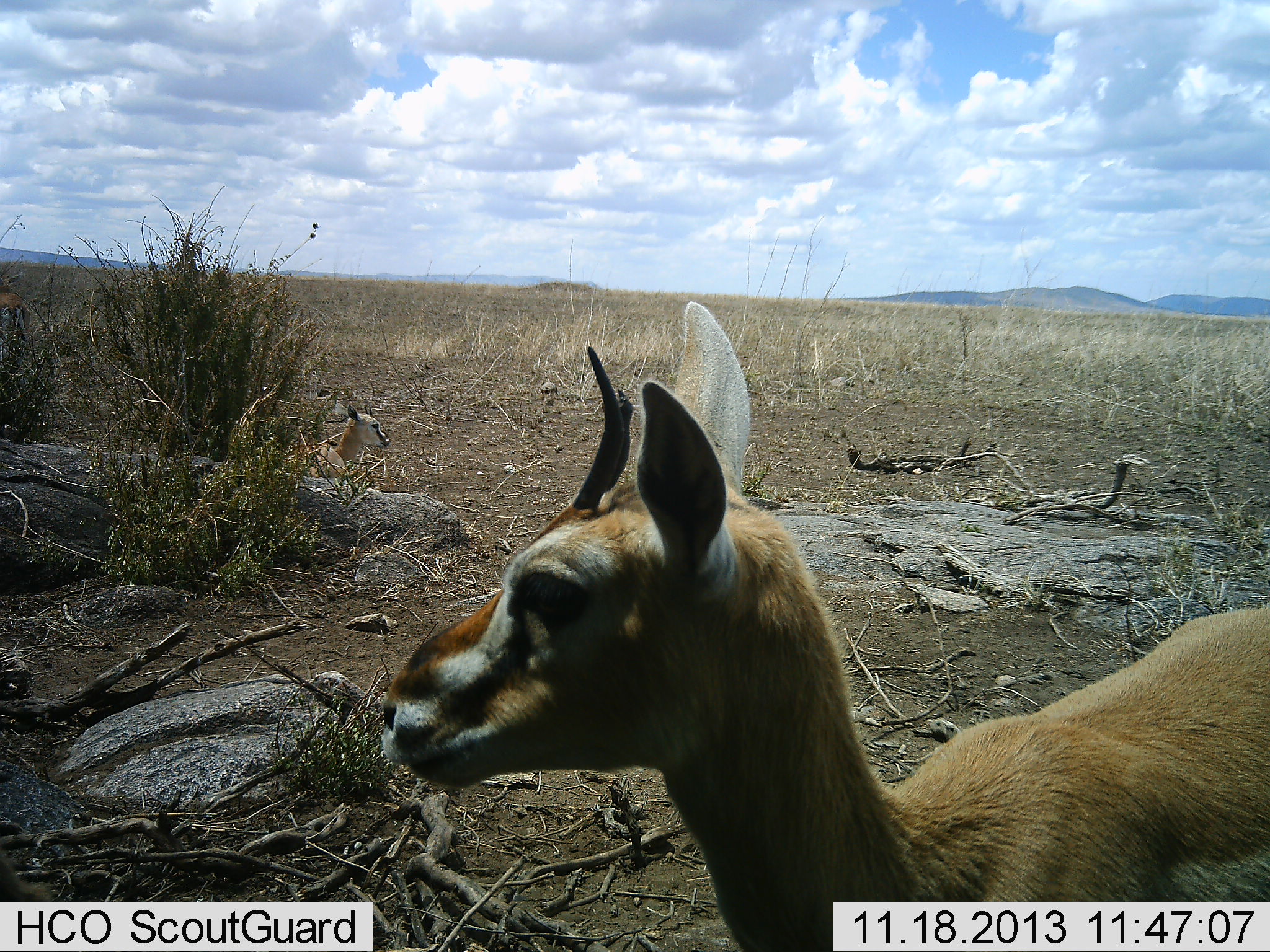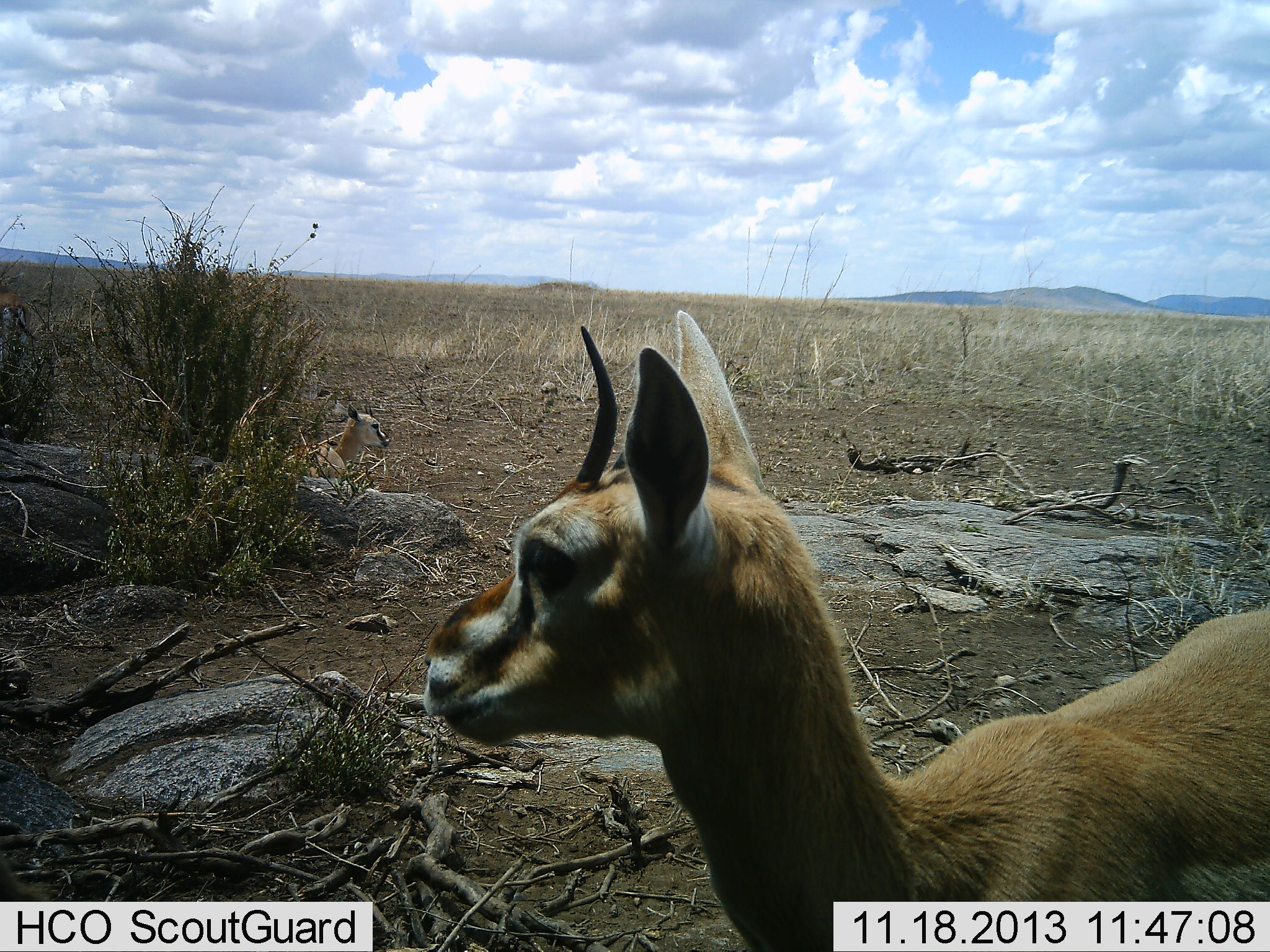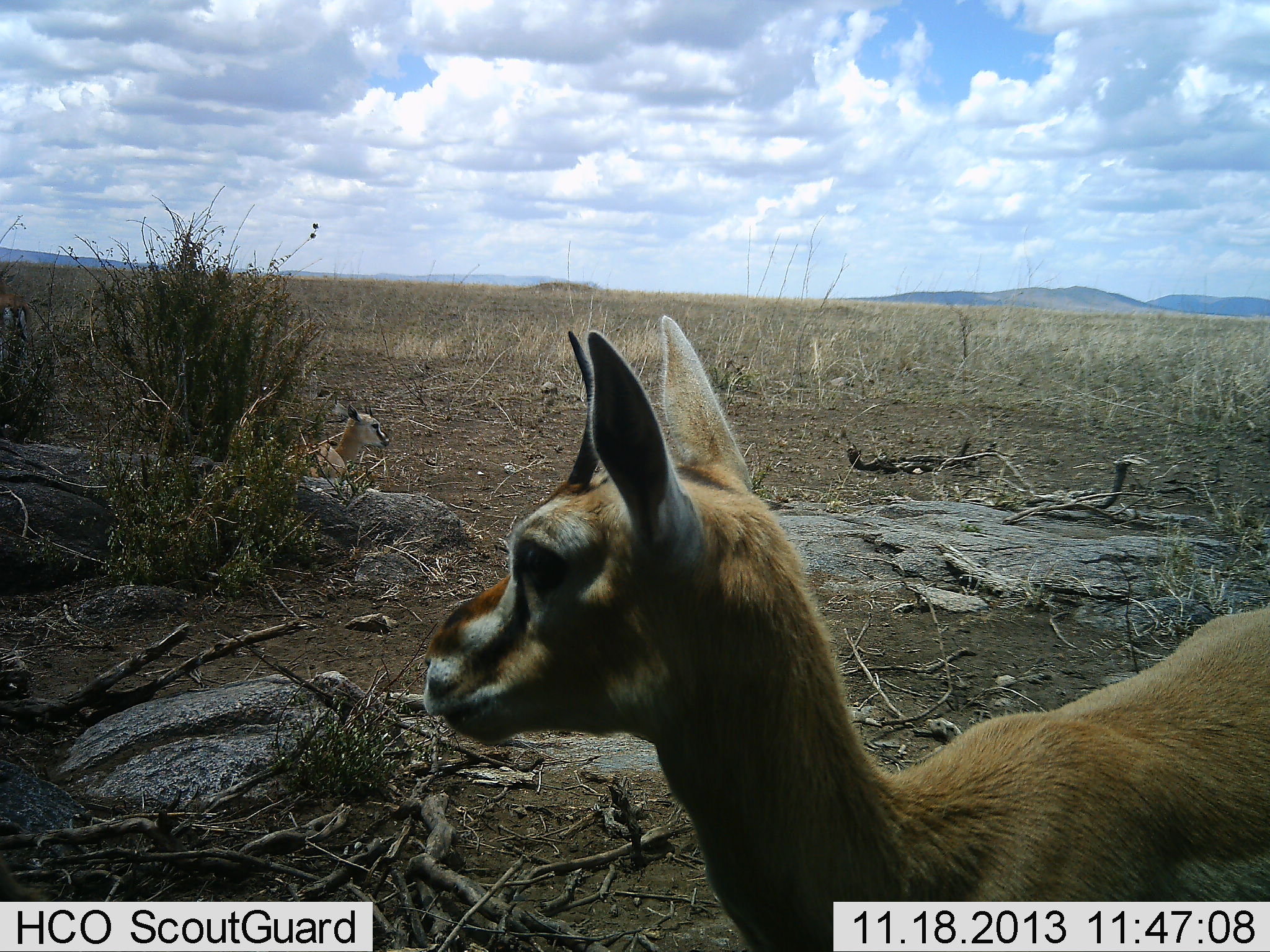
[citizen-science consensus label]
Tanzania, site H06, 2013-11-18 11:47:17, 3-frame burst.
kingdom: Animalia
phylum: Chordata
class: Mammalia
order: Artiodactyla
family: Bovidae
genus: Eudorcas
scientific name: Eudorcas thomsonii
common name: thomson's gazelle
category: gazellethomsons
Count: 1.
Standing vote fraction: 91%.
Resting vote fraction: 32%.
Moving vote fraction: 5%.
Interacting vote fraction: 0%.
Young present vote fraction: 16%.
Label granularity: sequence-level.